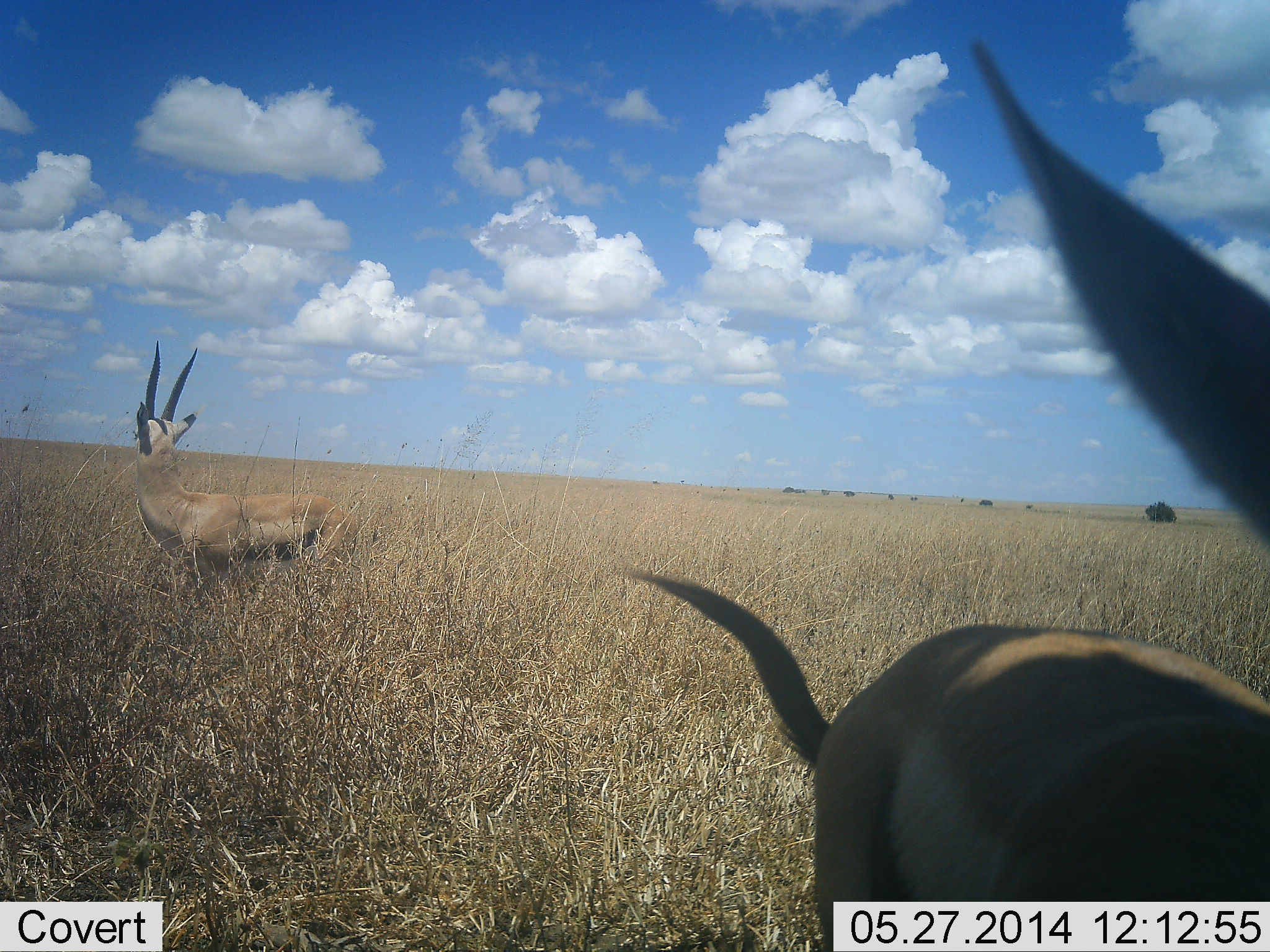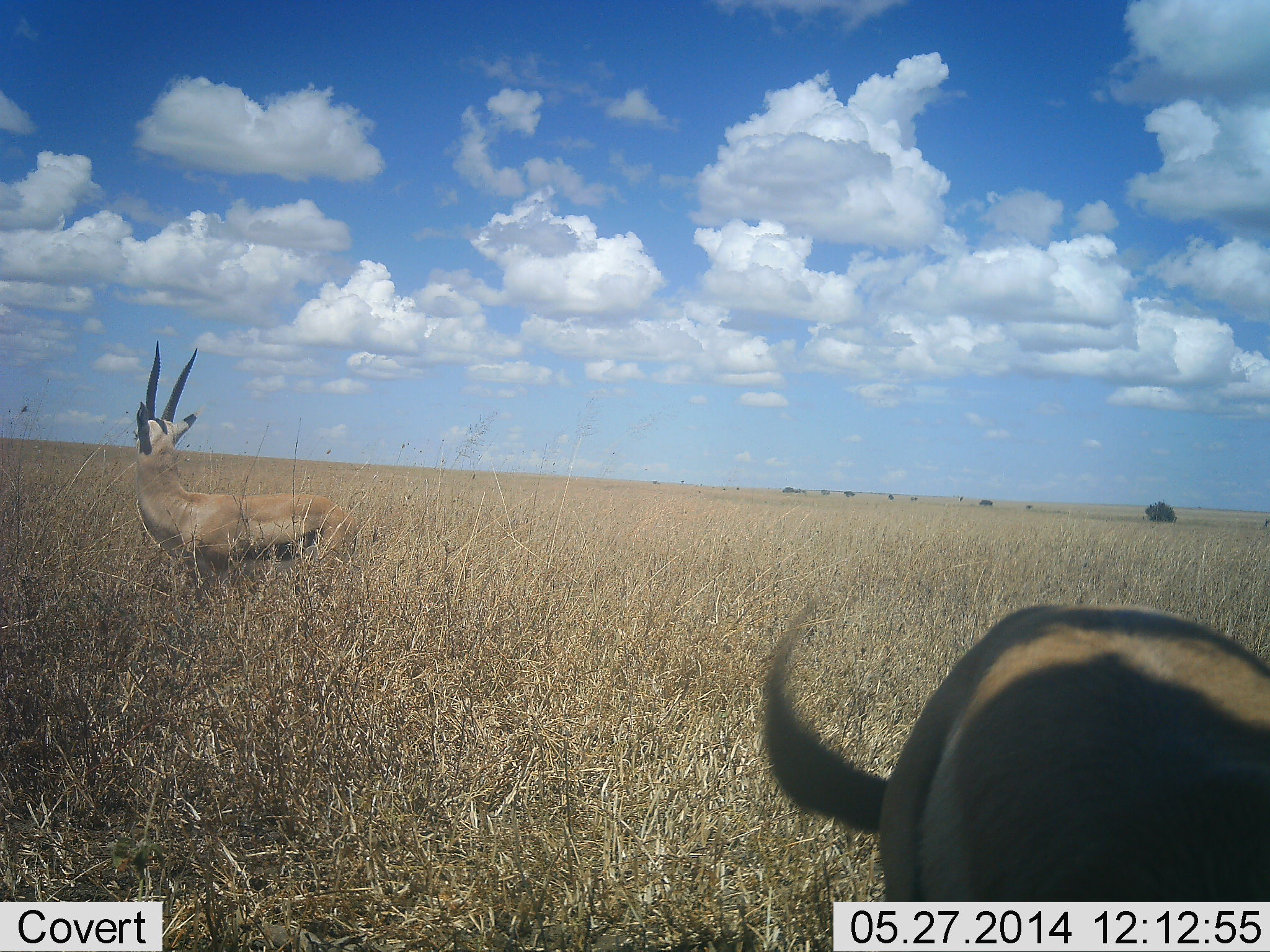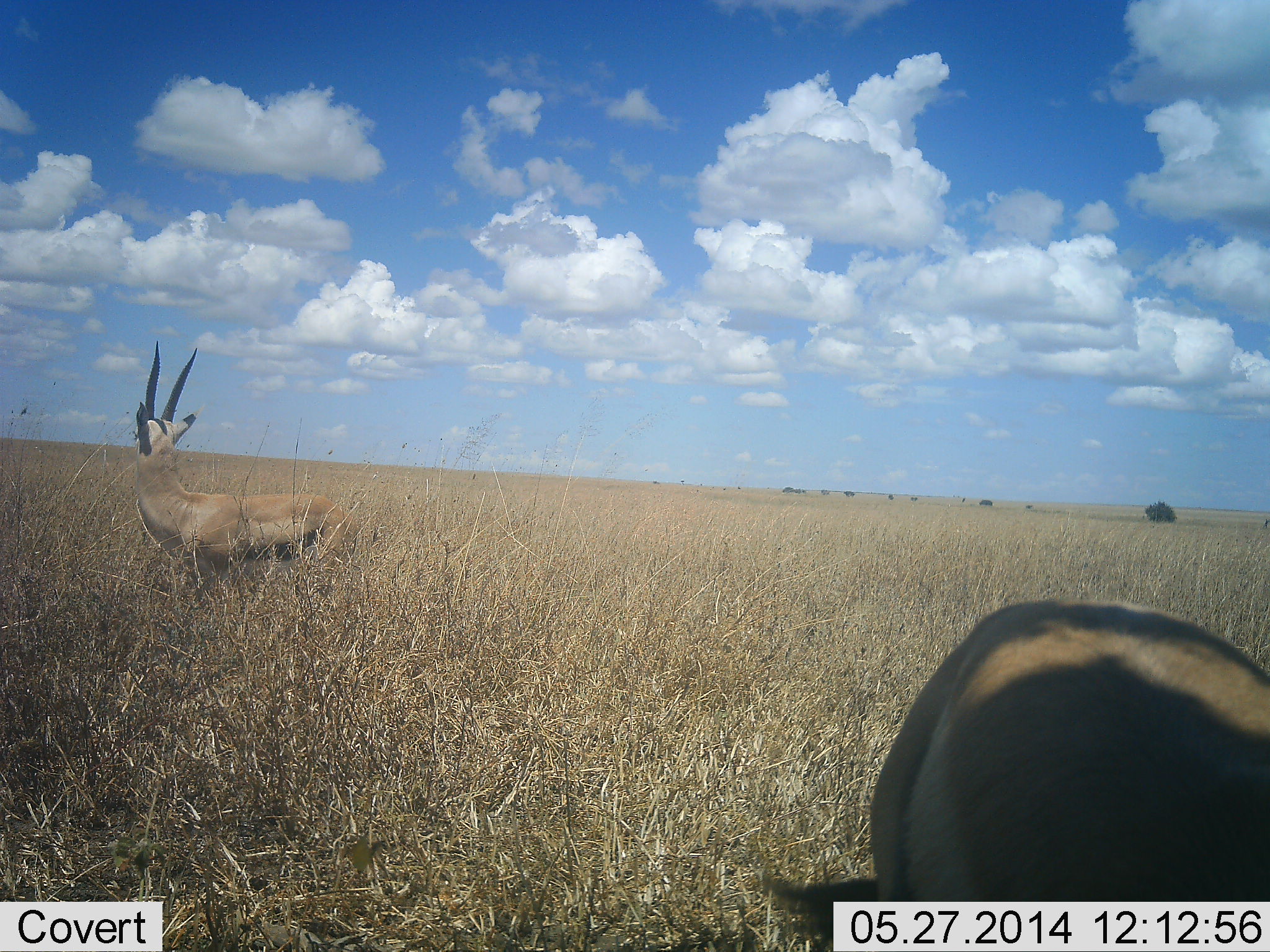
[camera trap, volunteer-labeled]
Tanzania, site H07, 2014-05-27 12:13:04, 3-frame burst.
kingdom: Animalia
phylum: Chordata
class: Mammalia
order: Artiodactyla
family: Bovidae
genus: Eudorcas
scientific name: Eudorcas thomsonii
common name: thomson's gazelle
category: gazellethomsons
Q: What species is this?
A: Gazellethomsons (thomson's gazelle) (Eudorcas thomsonii).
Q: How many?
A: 2.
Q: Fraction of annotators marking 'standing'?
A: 100%.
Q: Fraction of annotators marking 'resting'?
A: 0%.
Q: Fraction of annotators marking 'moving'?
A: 20%.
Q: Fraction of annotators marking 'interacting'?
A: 0%.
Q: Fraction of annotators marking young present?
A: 0%.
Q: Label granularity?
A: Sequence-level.